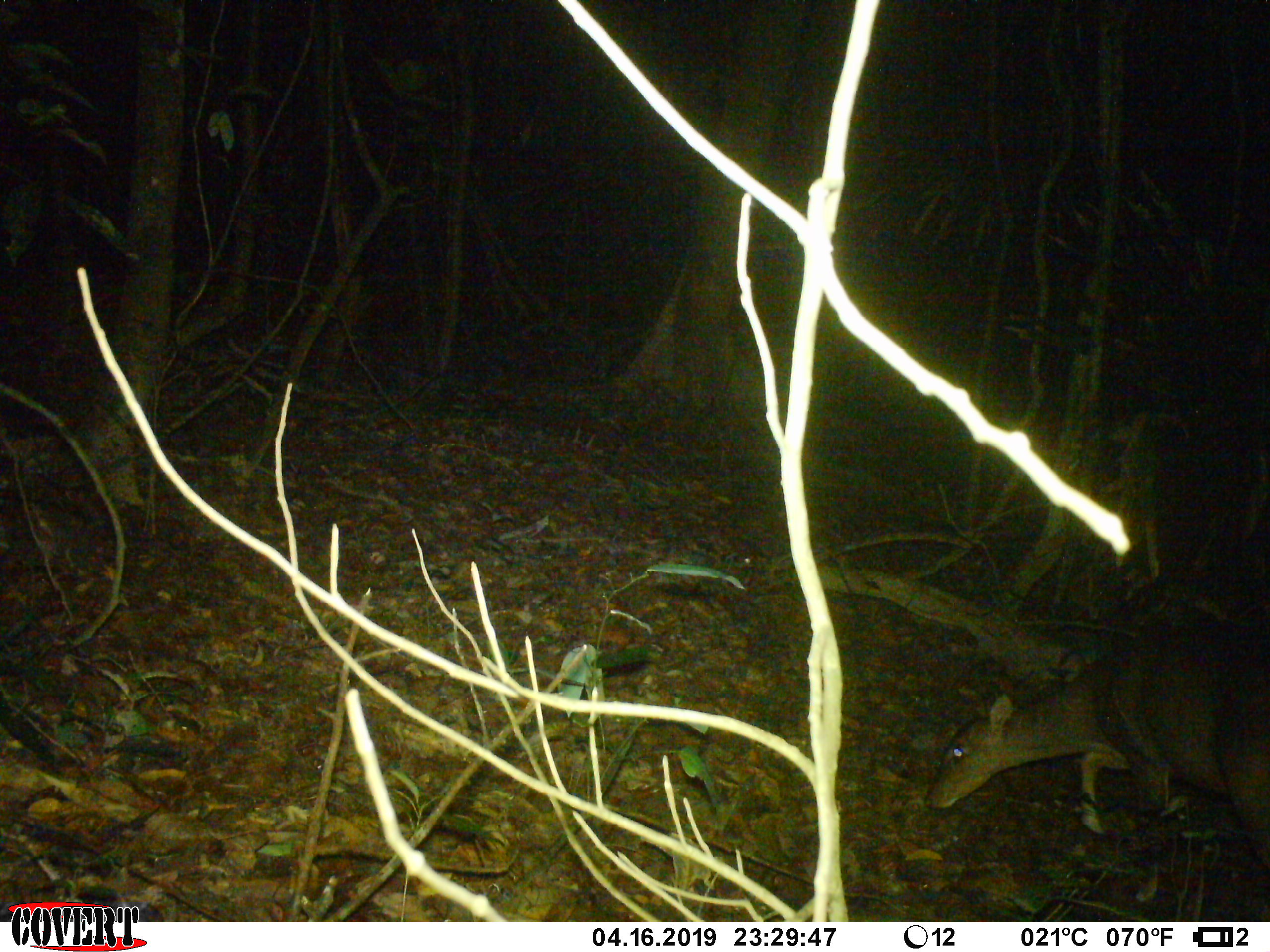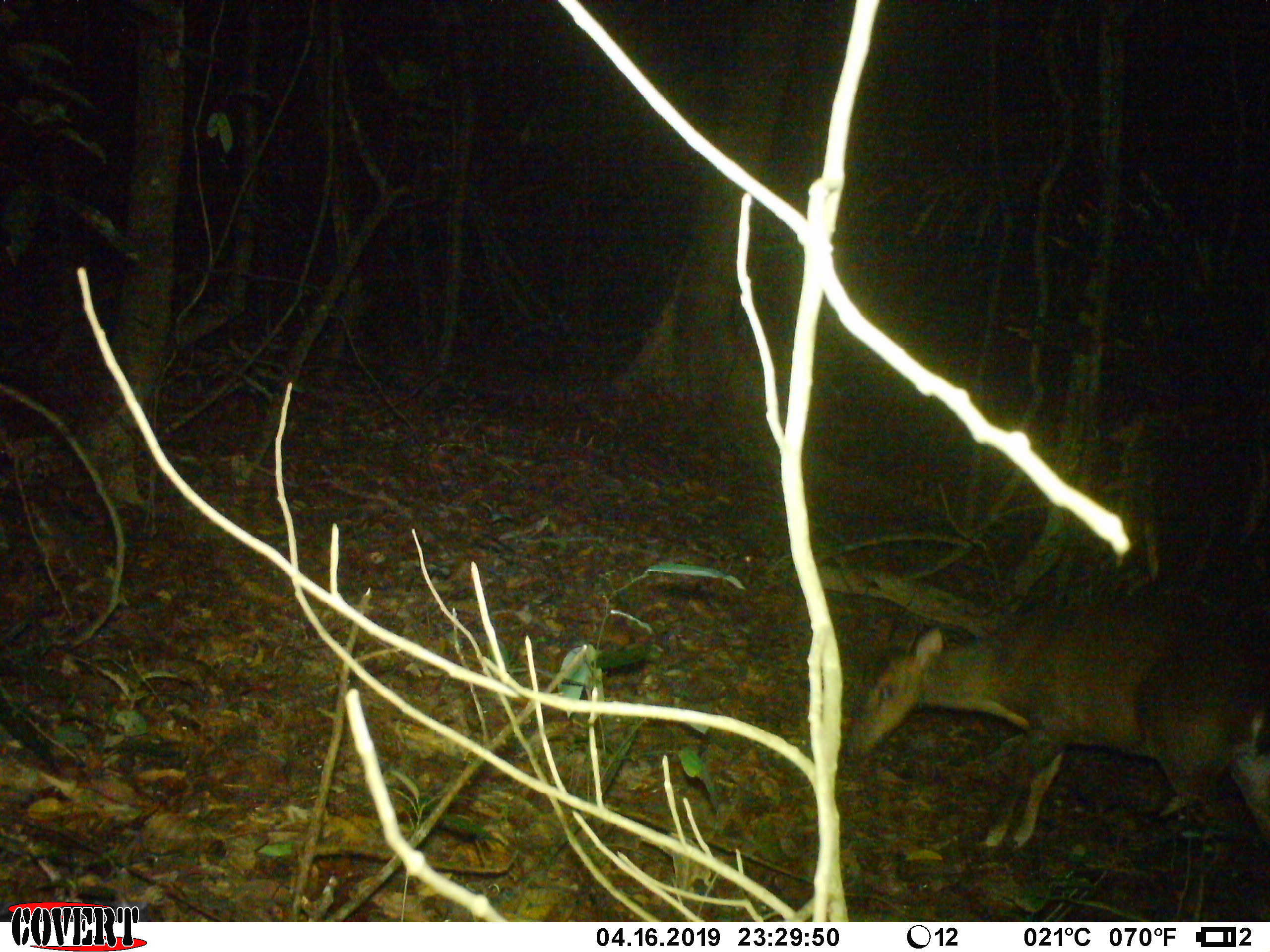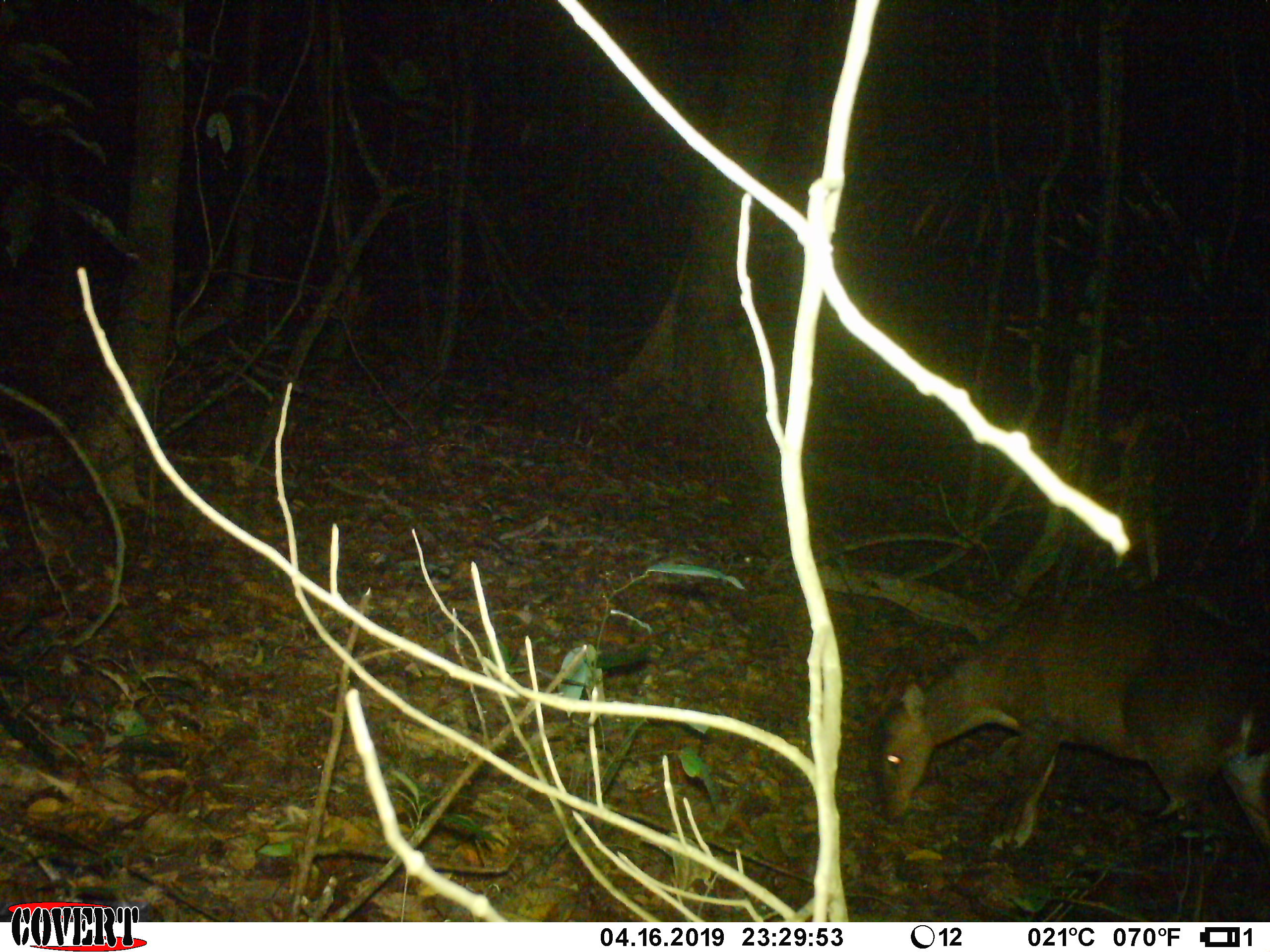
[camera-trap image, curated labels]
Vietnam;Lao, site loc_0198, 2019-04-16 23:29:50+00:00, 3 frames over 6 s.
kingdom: Animalia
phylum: Chordata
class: Mammalia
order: Artiodactyla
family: Cervidae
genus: Muntiacus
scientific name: Muntiacus vuquangensis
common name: large-antlered muntjac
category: large antlered muntjac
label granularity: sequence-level